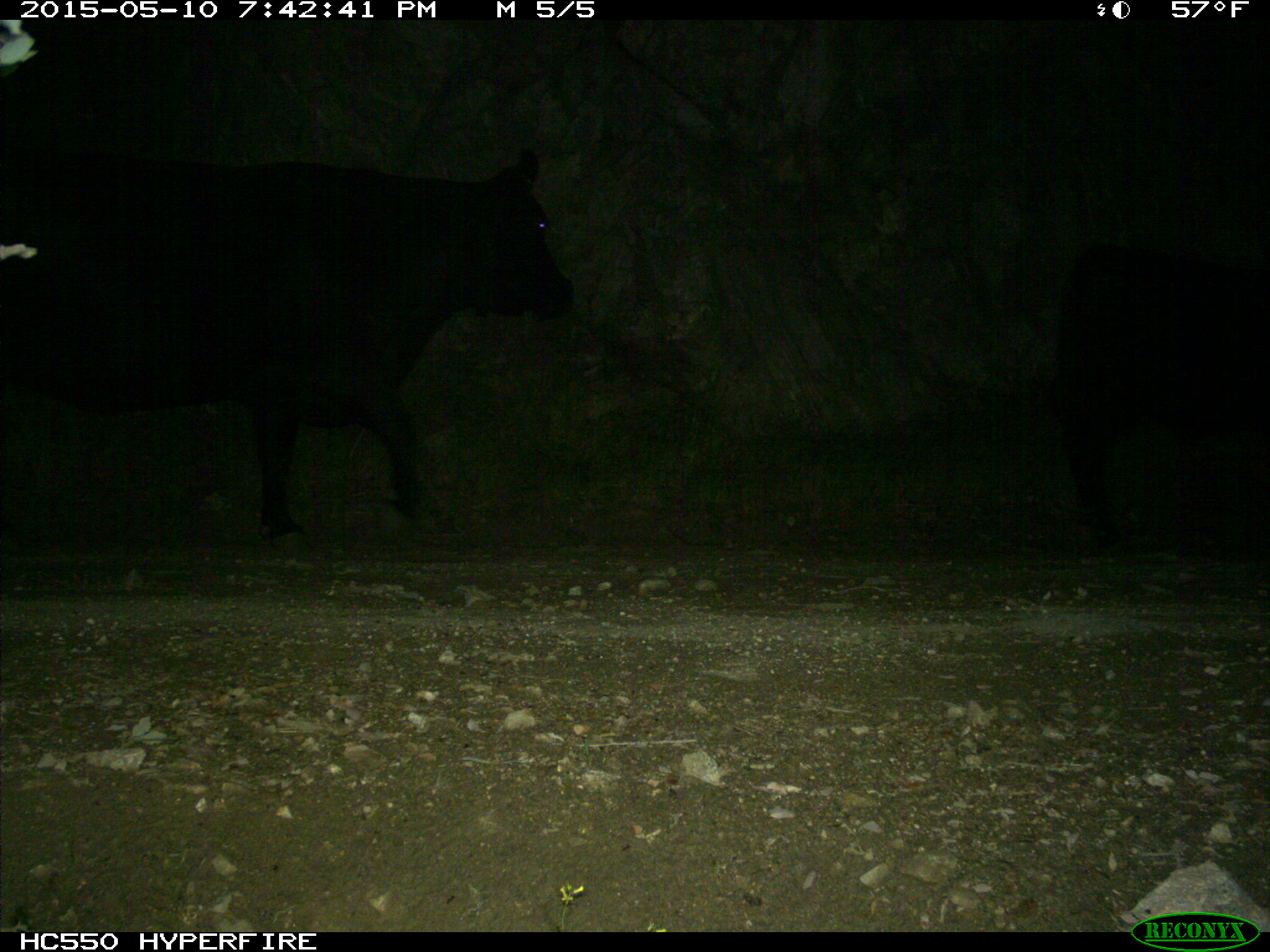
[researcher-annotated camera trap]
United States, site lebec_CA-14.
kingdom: Animalia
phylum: Chordata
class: Mammalia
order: Artiodactyla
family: Bovidae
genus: Bos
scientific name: Bos taurus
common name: domestic cow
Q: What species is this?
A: Bos taurus (domestic cow).